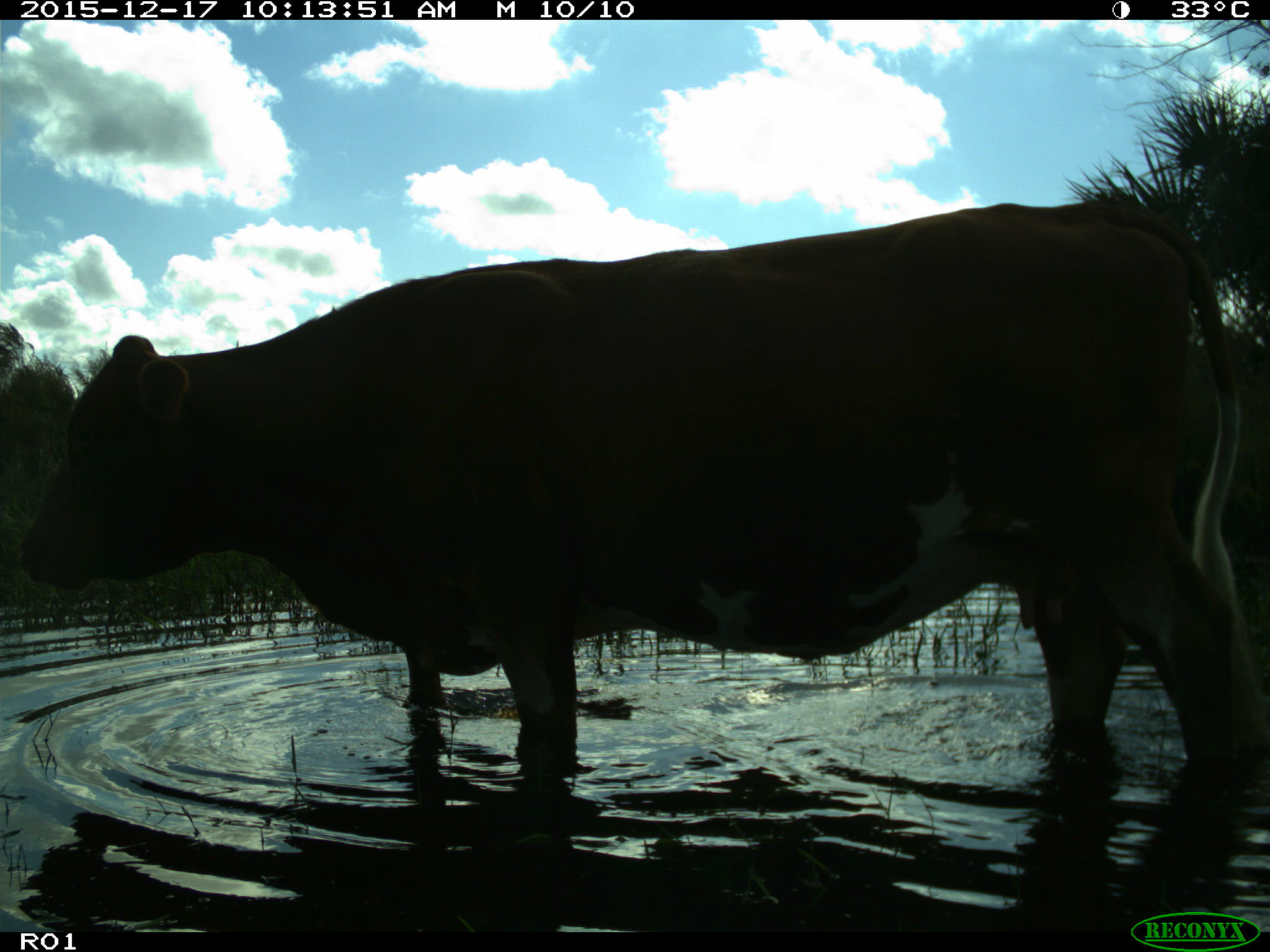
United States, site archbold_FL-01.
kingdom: Animalia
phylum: Chordata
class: Mammalia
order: Artiodactyla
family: Bovidae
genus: Bos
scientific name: Bos taurus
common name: domestic cow